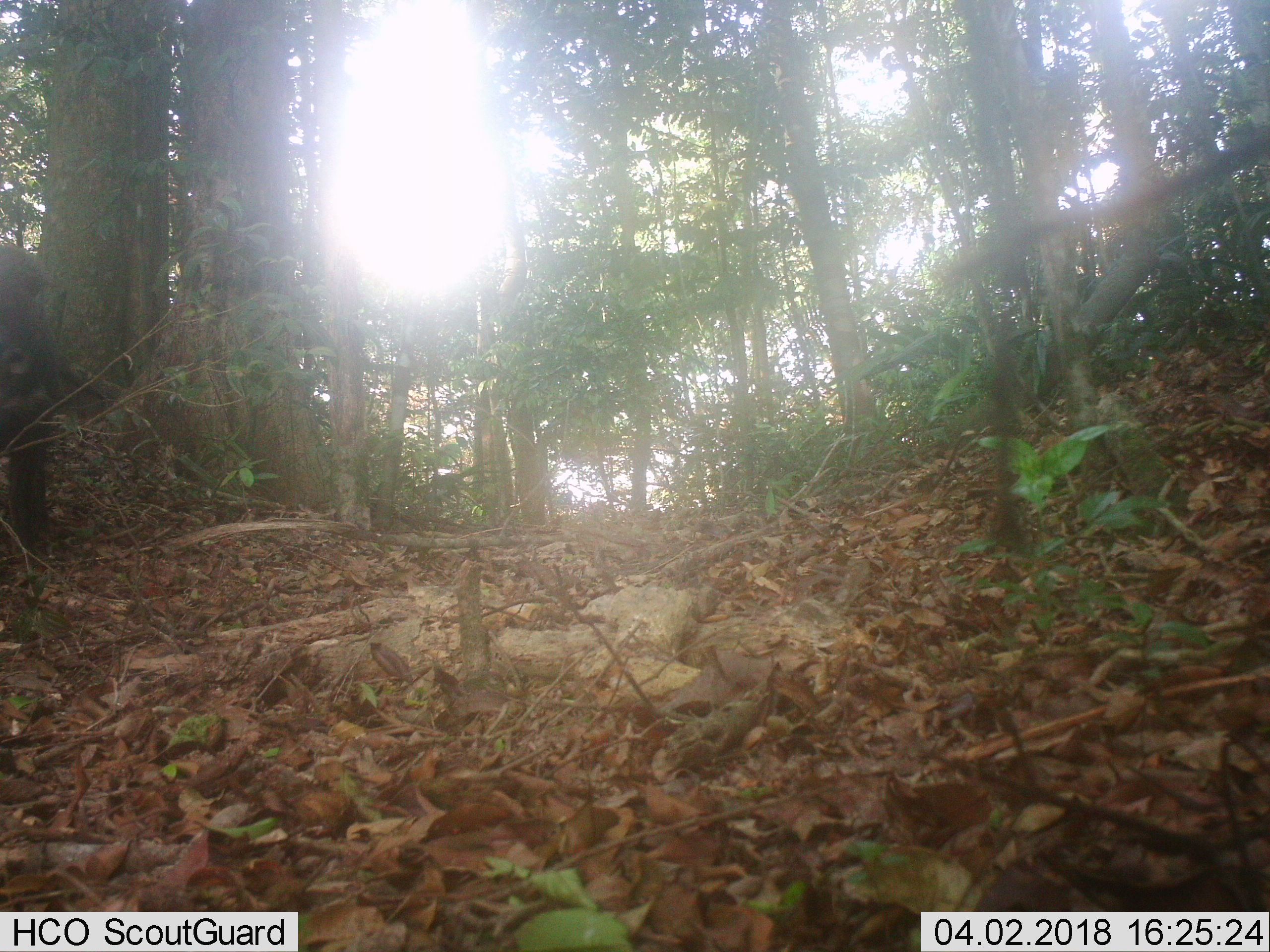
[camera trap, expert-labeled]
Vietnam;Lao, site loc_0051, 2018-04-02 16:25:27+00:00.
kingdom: Animalia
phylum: Chordata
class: Mammalia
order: Artiodactyla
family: Suidae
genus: Sus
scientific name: Sus scrofa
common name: eurasian wild pig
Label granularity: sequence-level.